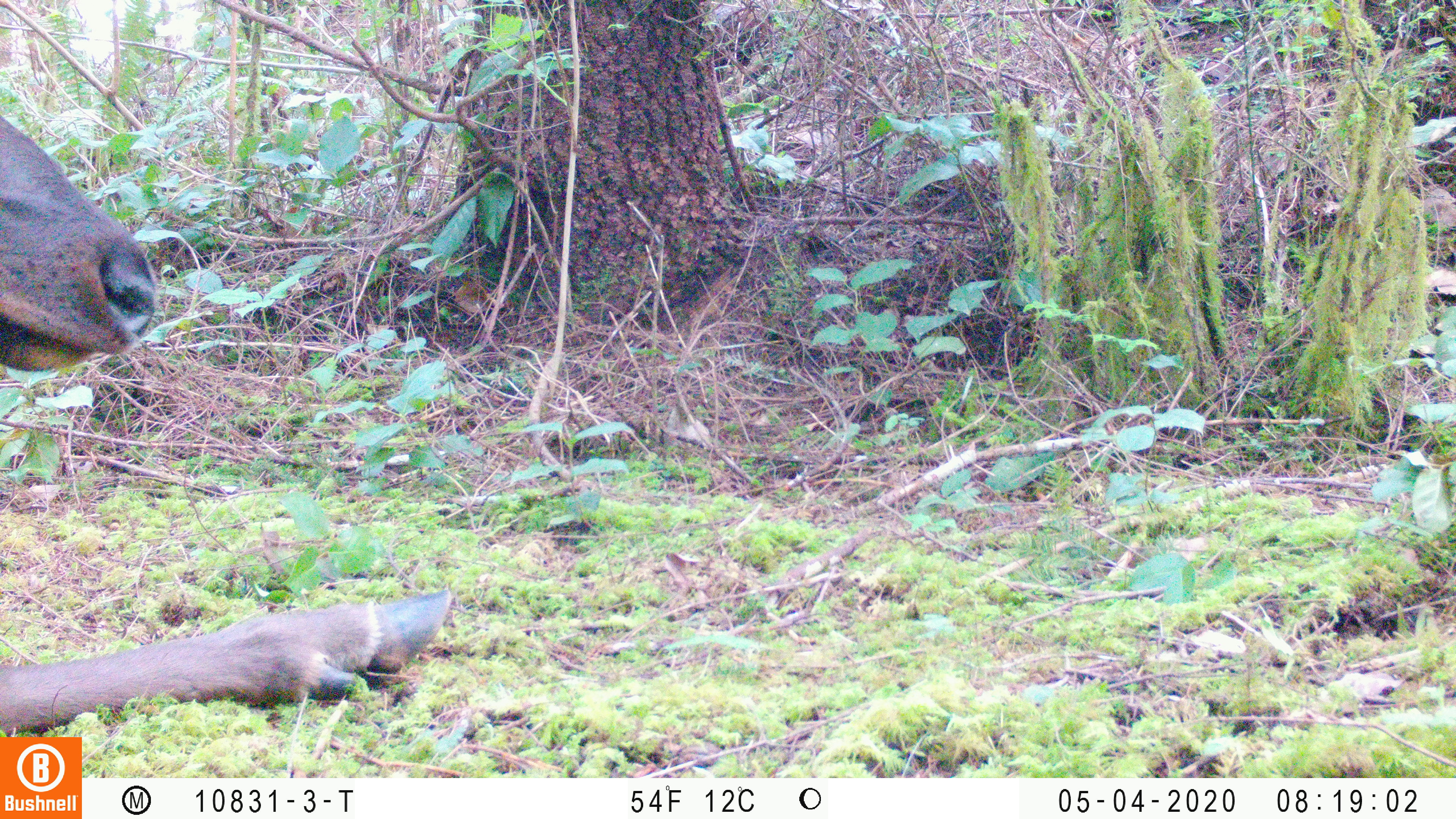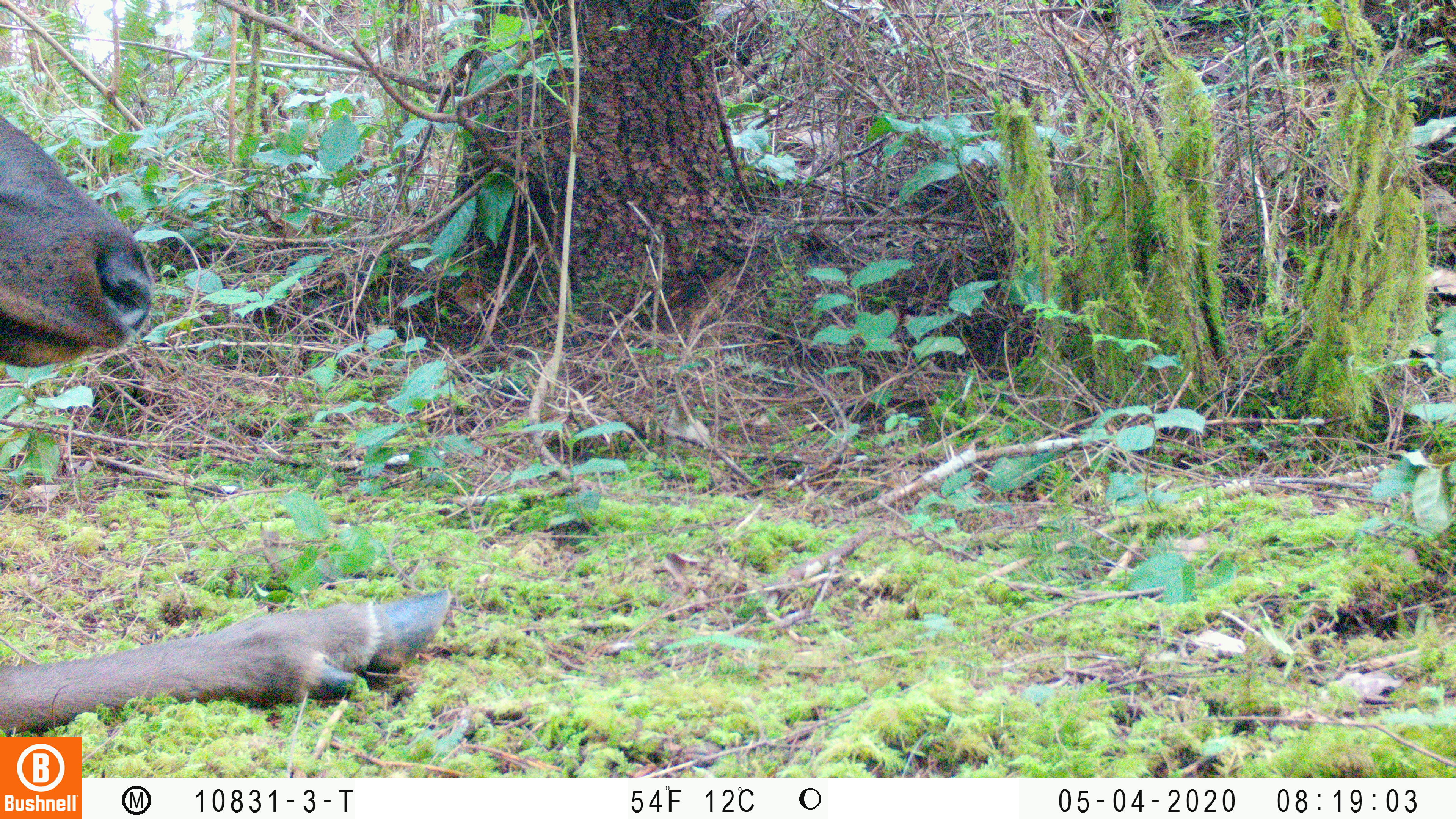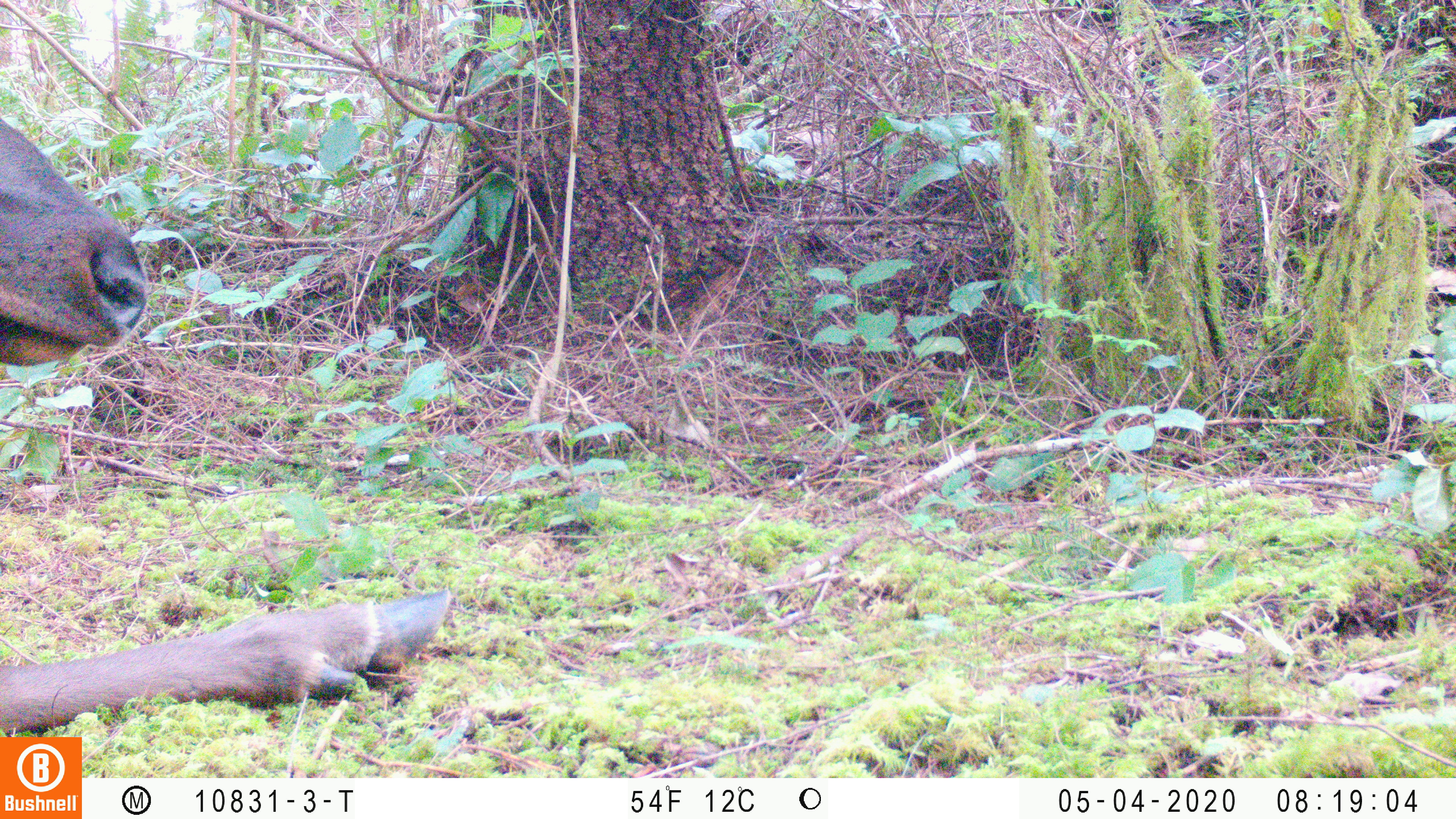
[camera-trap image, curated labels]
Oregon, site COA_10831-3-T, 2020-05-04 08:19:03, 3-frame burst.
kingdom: Animalia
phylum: Chordata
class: Mammalia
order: Artiodactyla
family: Cervidae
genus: Cervus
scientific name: Cervus canadensis roosevelti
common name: roosevelt elk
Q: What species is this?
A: Roosevelt elk (Cervus canadensis roosevelti).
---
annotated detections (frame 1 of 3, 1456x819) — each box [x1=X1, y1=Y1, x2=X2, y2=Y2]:
roosevelt elk: [x1=0, y1=103, x2=455, y2=730]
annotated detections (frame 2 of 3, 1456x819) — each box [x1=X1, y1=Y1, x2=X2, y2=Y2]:
roosevelt elk: [x1=4, y1=109, x2=455, y2=730]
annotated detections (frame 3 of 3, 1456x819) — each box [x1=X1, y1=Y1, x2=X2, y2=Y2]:
roosevelt elk: [x1=2, y1=114, x2=457, y2=730]